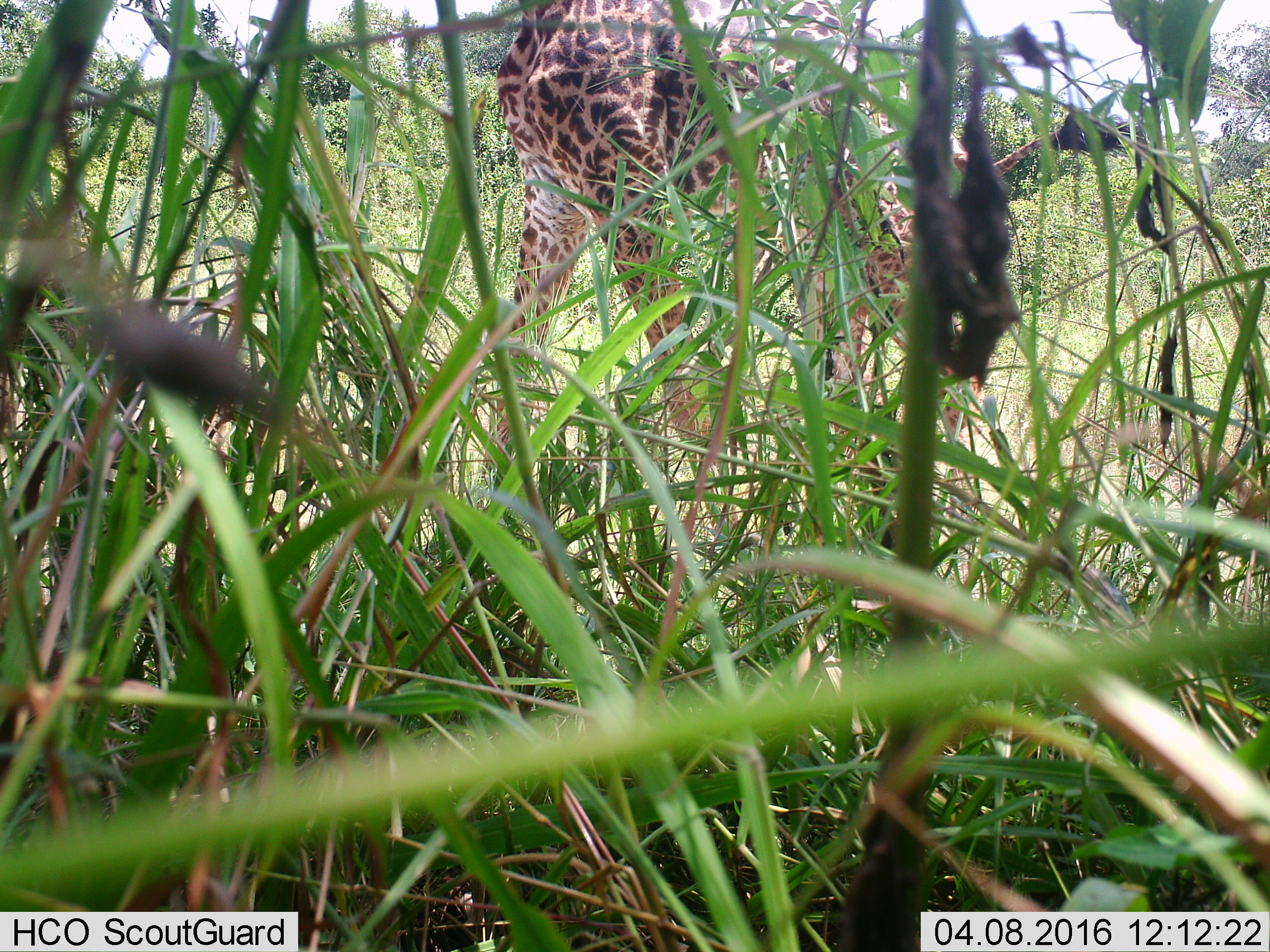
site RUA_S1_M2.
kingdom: Animalia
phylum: Chordata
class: Mammalia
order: Artiodactyla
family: Giraffidae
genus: Giraffa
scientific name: Giraffa camelopardalis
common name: giraffe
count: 1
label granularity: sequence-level